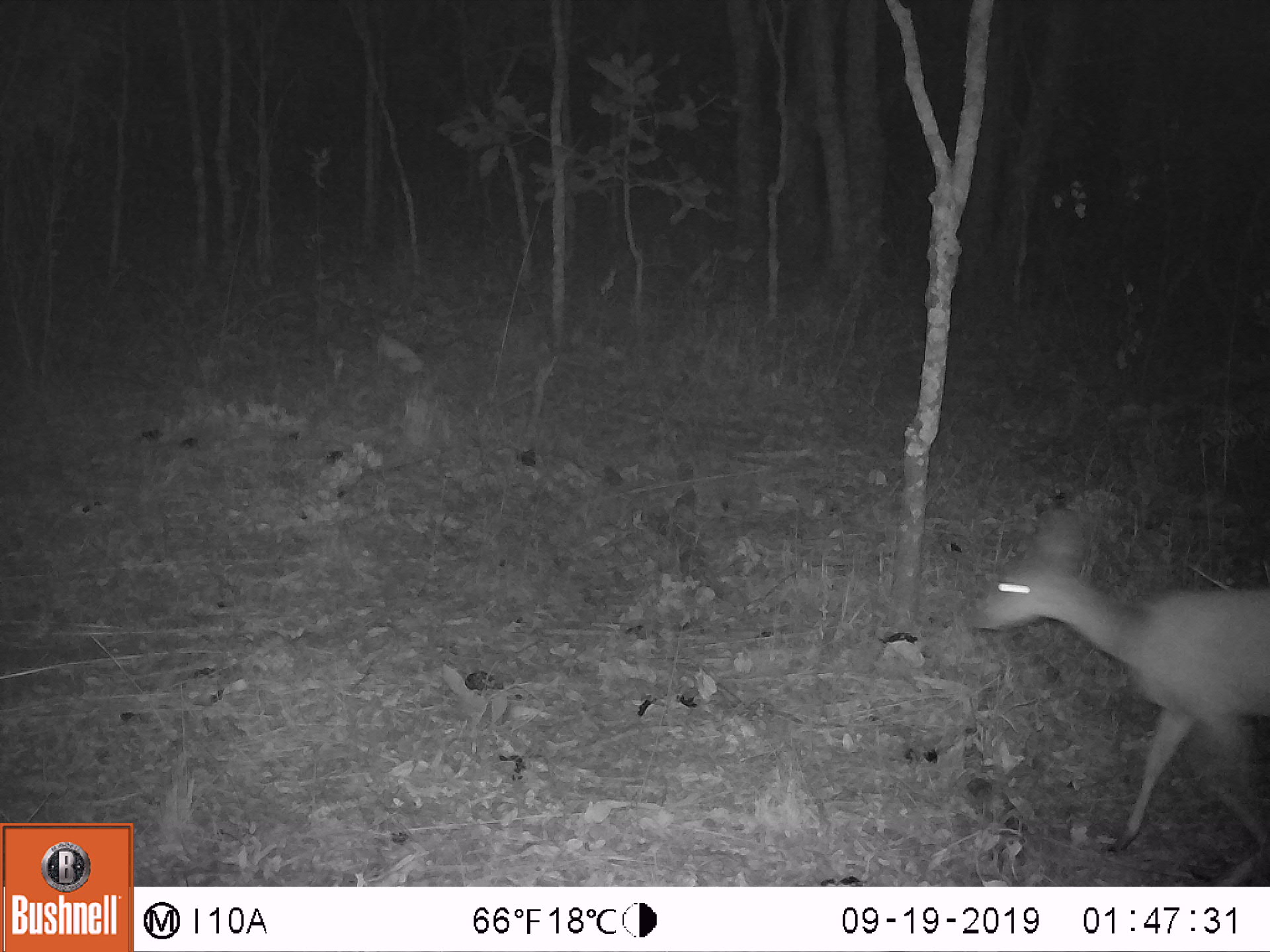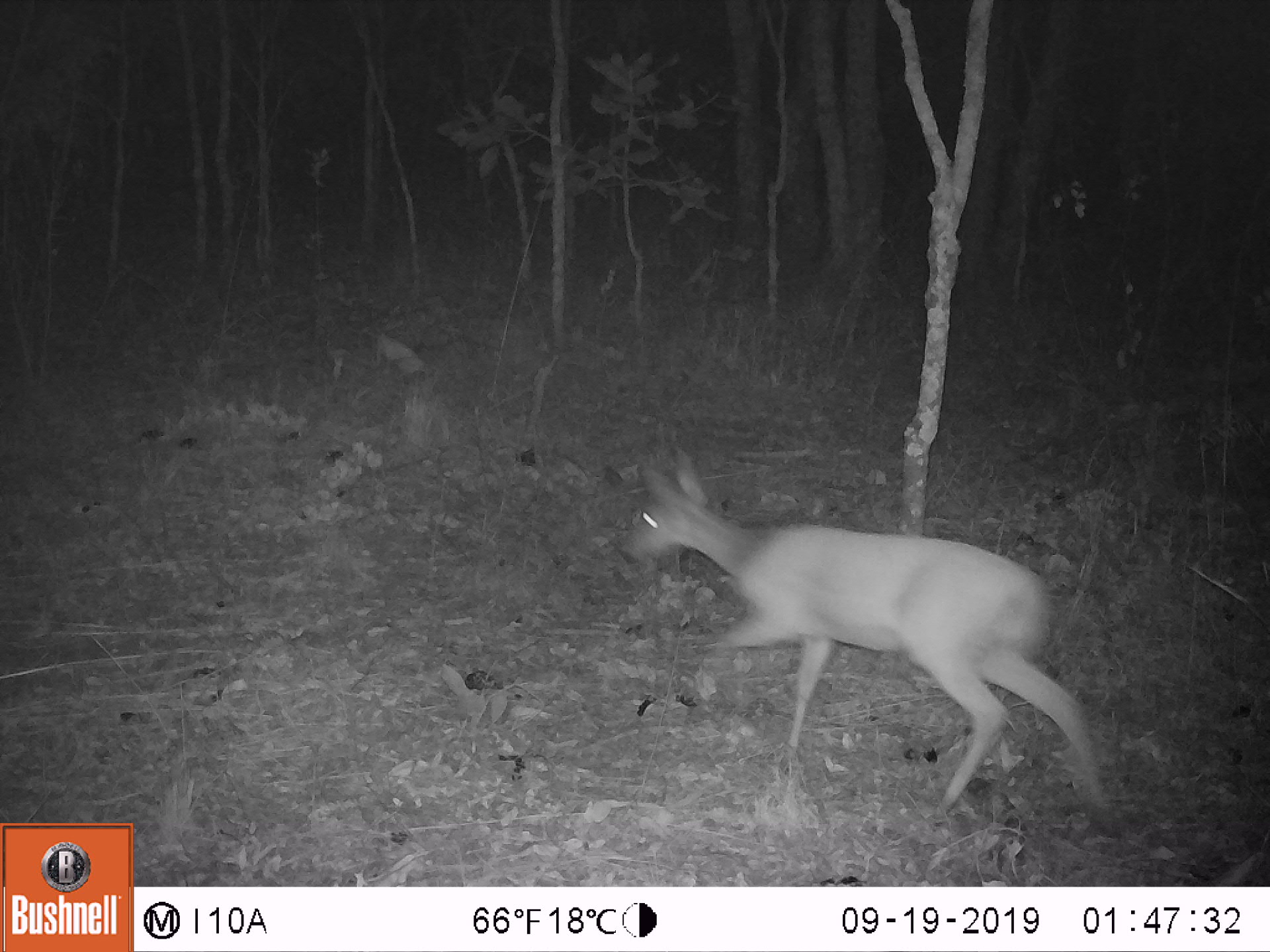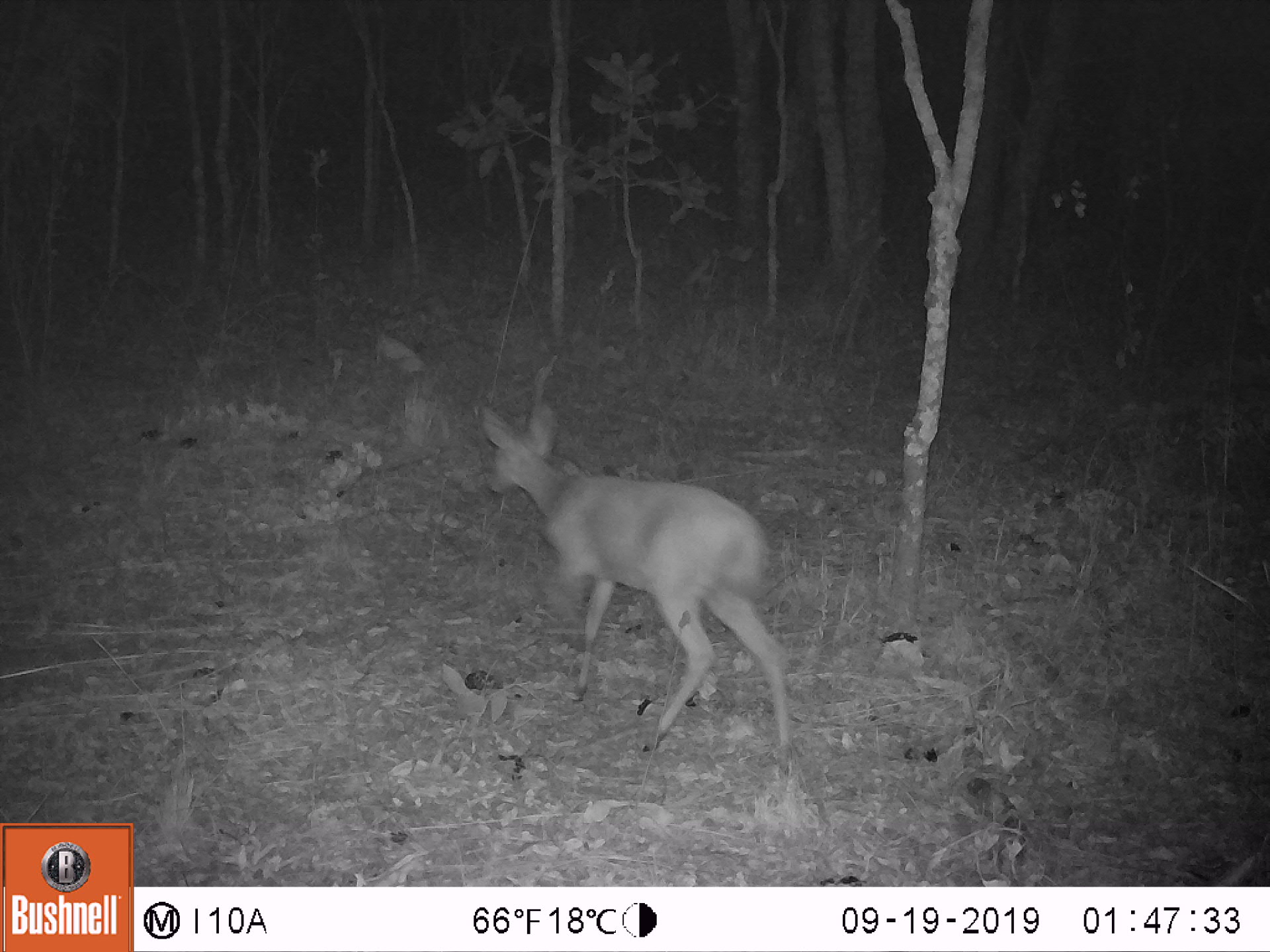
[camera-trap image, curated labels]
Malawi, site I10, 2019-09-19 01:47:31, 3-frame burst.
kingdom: Animalia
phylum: Chordata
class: Mammalia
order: Artiodactyla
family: Bovidae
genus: Tragelaphus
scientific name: Tragelaphus sylvaticus sylvaticus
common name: cape bushbuck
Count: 1.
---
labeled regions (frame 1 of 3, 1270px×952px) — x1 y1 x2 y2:
cape bushbuck: 965 502 1268 866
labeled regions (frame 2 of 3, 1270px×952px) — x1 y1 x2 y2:
cape bushbuck: 611 447 1124 832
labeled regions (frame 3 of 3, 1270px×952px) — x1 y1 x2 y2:
cape bushbuck: 476 399 802 781